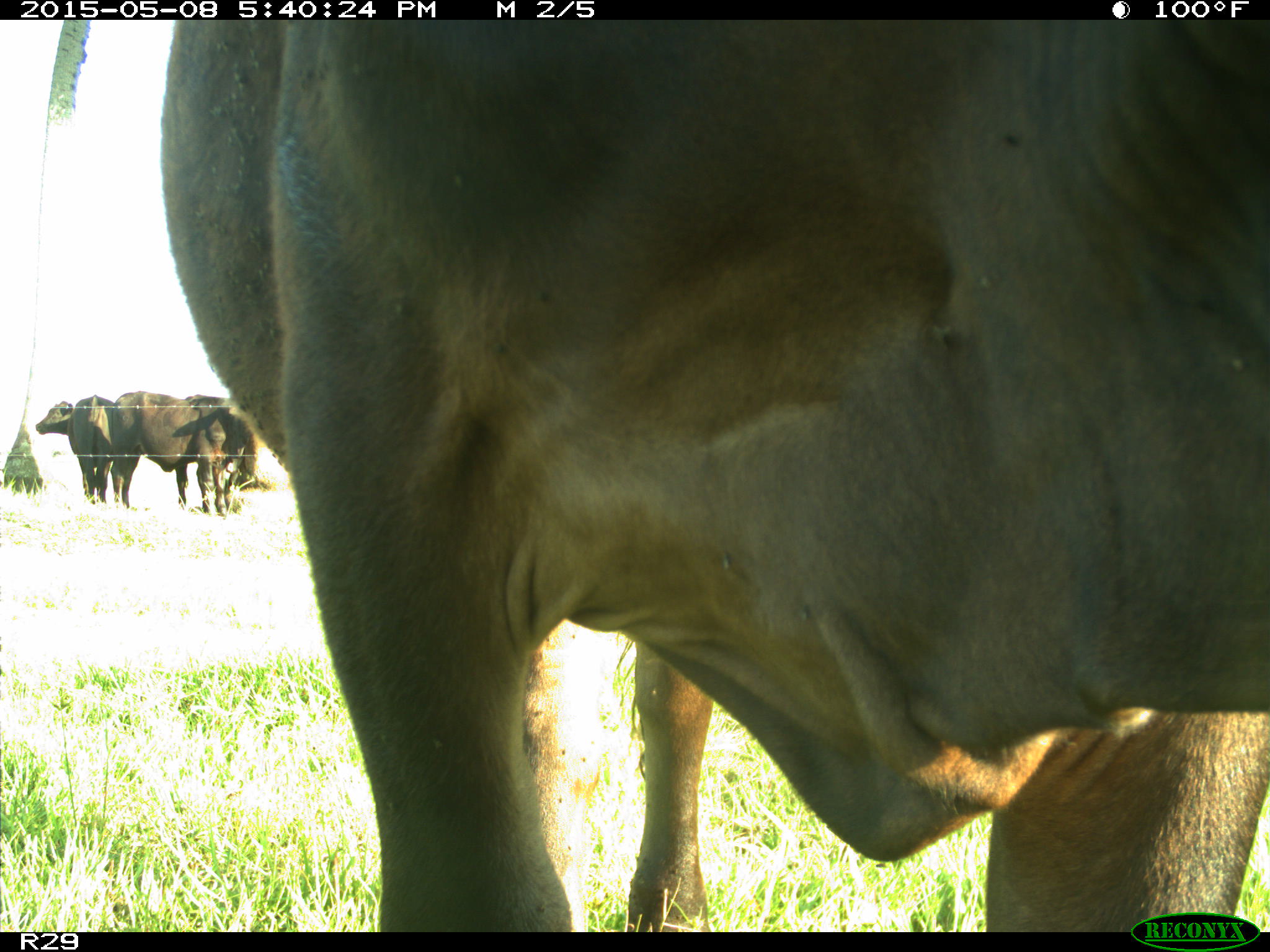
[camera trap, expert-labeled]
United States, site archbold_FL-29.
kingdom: Animalia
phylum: Chordata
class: Mammalia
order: Artiodactyla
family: Bovidae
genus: Bos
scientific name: Bos taurus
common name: domestic cow